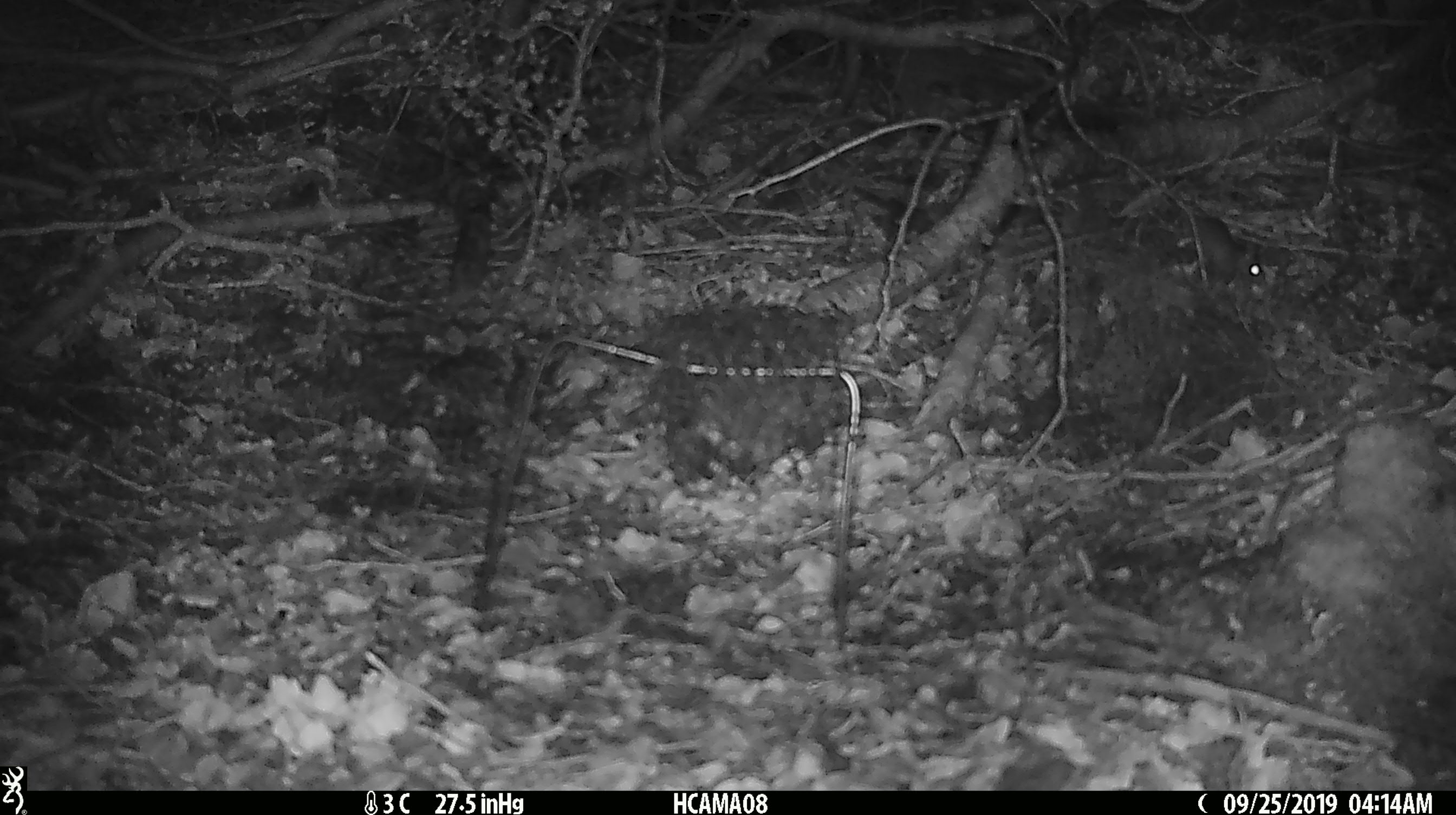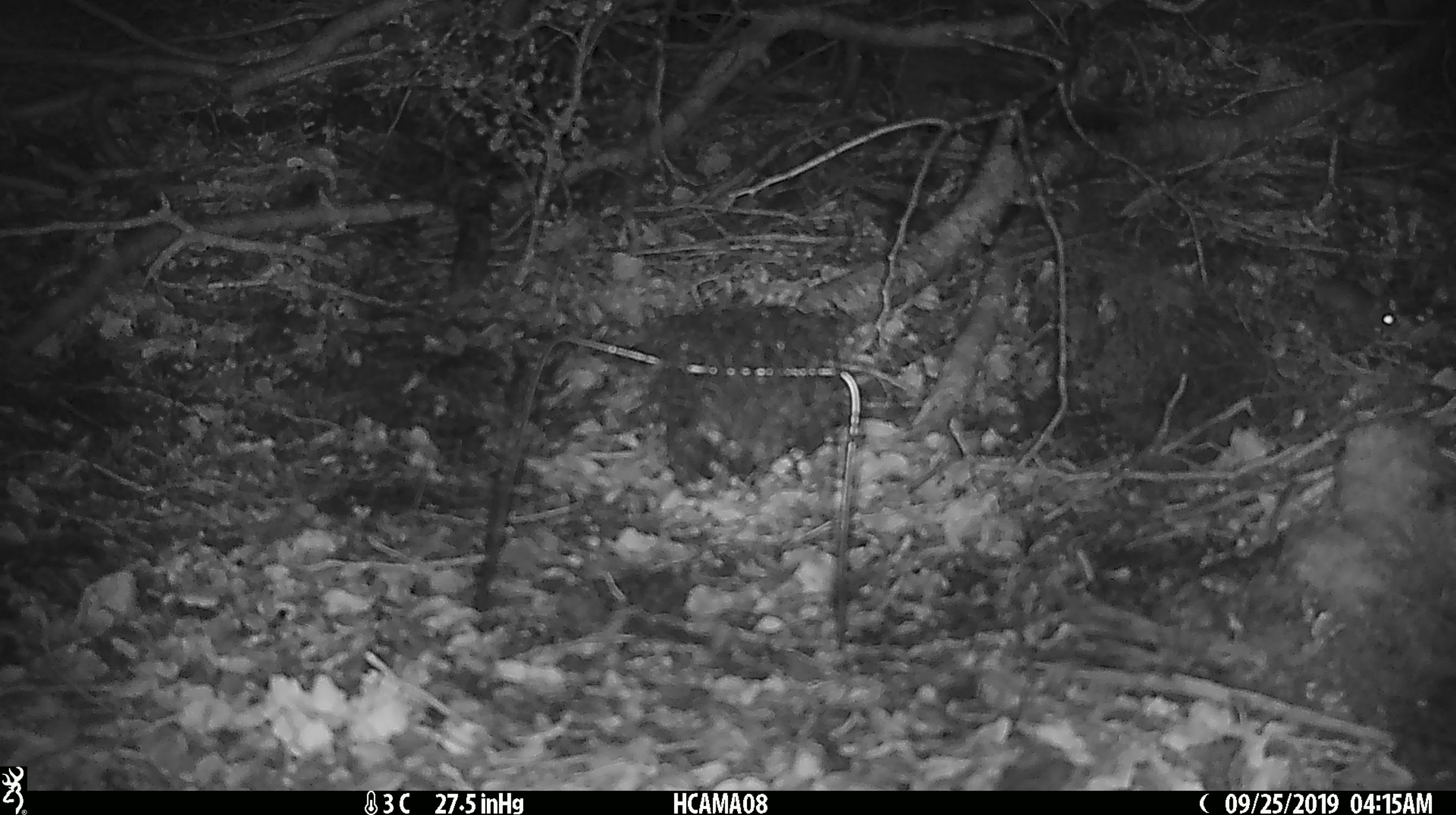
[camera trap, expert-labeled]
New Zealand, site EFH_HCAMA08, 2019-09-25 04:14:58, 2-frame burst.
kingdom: Animalia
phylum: Chordata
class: Mammalia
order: Rodentia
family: Muridae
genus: Mus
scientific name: Mus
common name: mouse